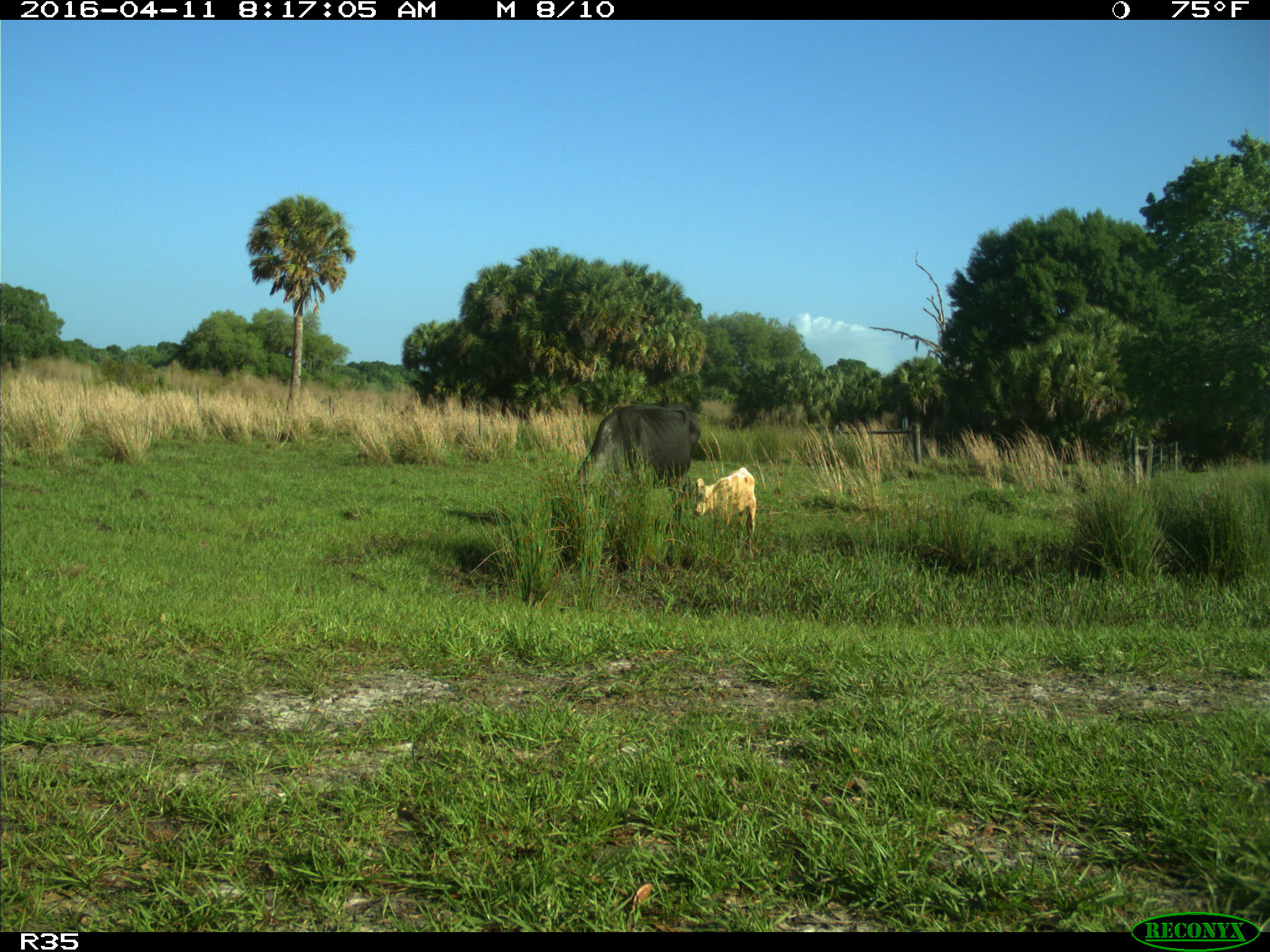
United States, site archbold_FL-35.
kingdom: Animalia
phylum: Chordata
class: Mammalia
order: Artiodactyla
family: Bovidae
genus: Bos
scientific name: Bos taurus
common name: domestic cow